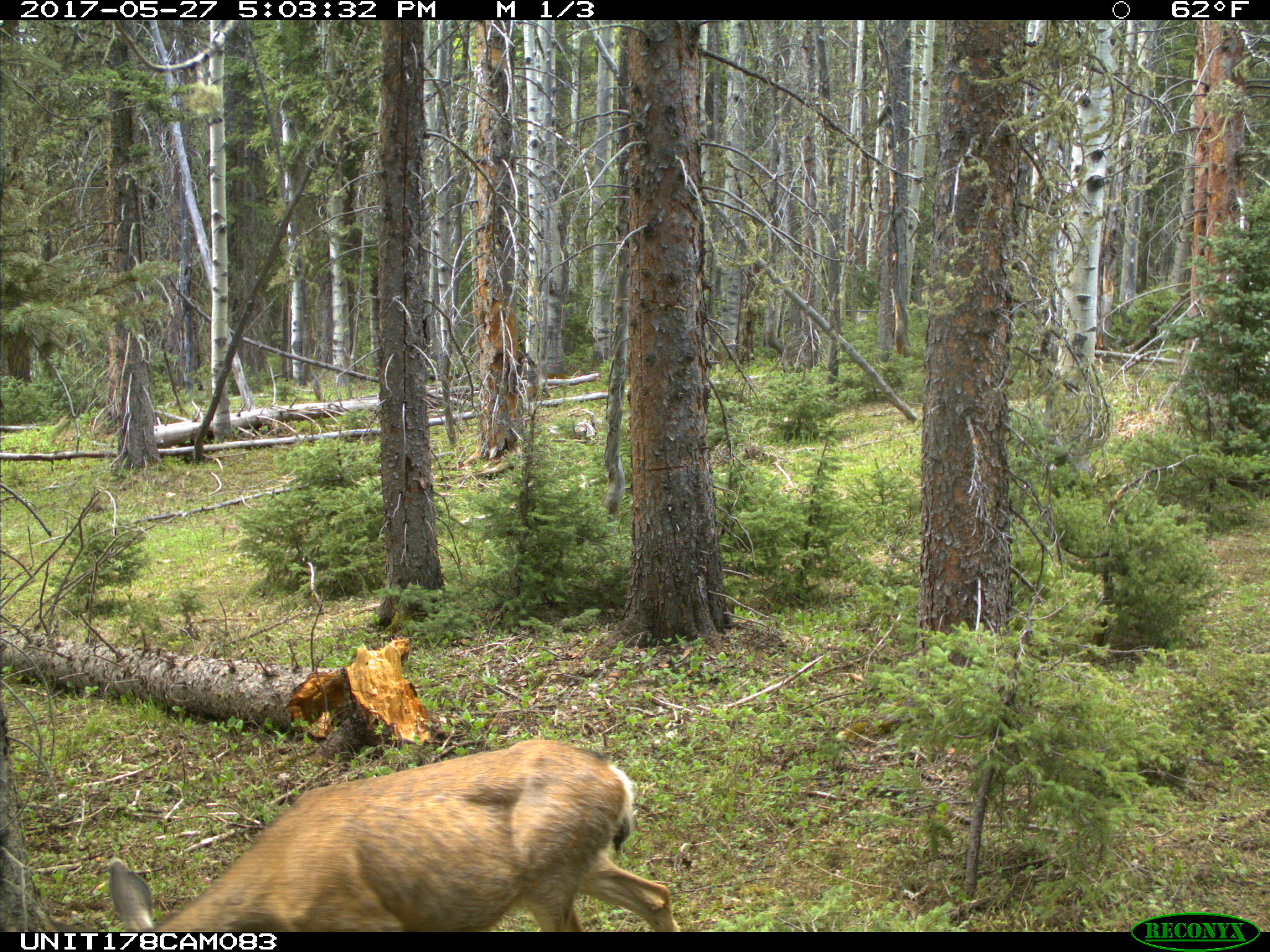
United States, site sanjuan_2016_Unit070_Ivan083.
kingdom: Animalia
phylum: Chordata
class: Mammalia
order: Artiodactyla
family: Cervidae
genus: Odocoileus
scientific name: Odocoileus hemionus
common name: mule deer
Odocoileus hemionus (mule deer).